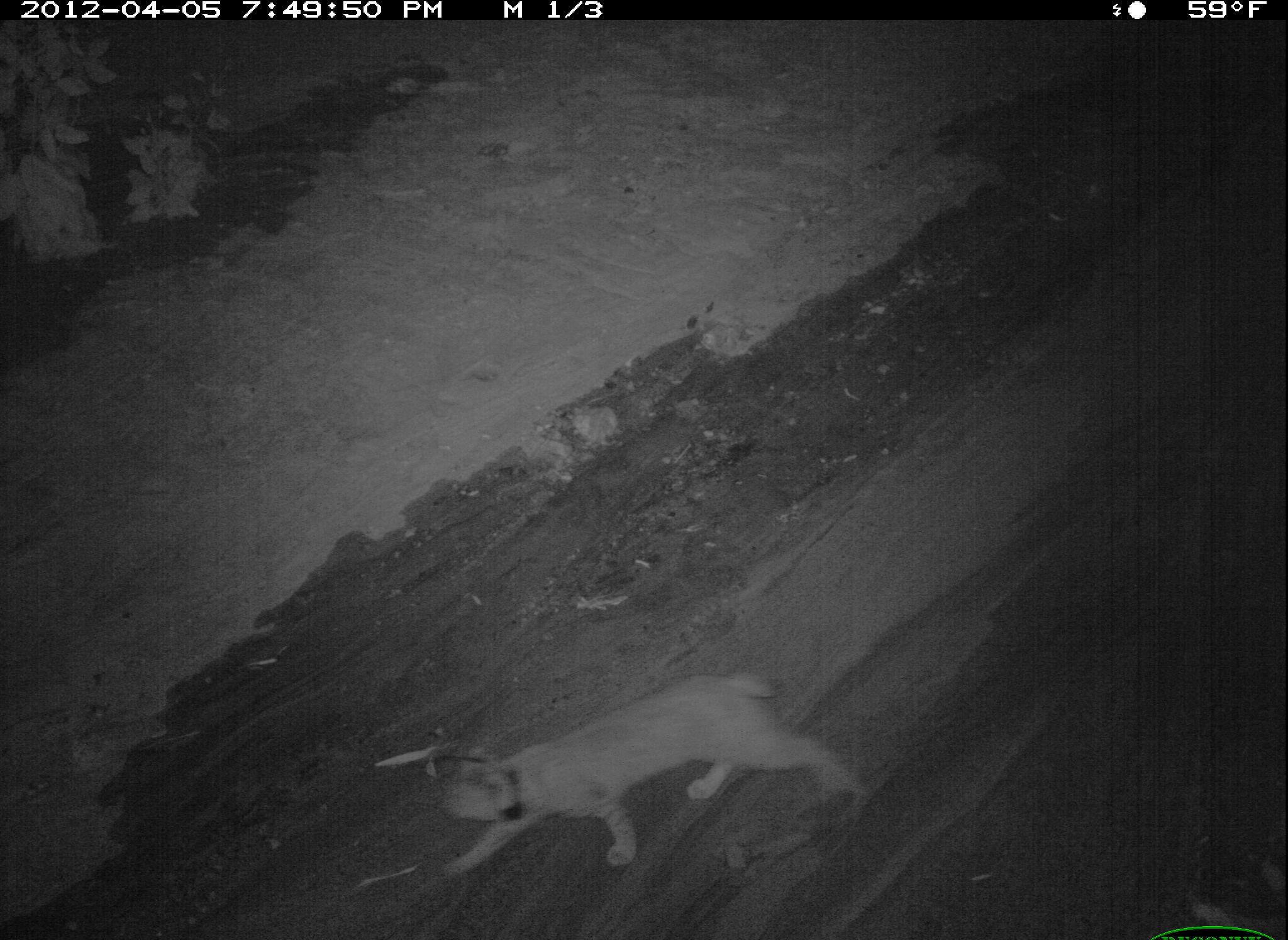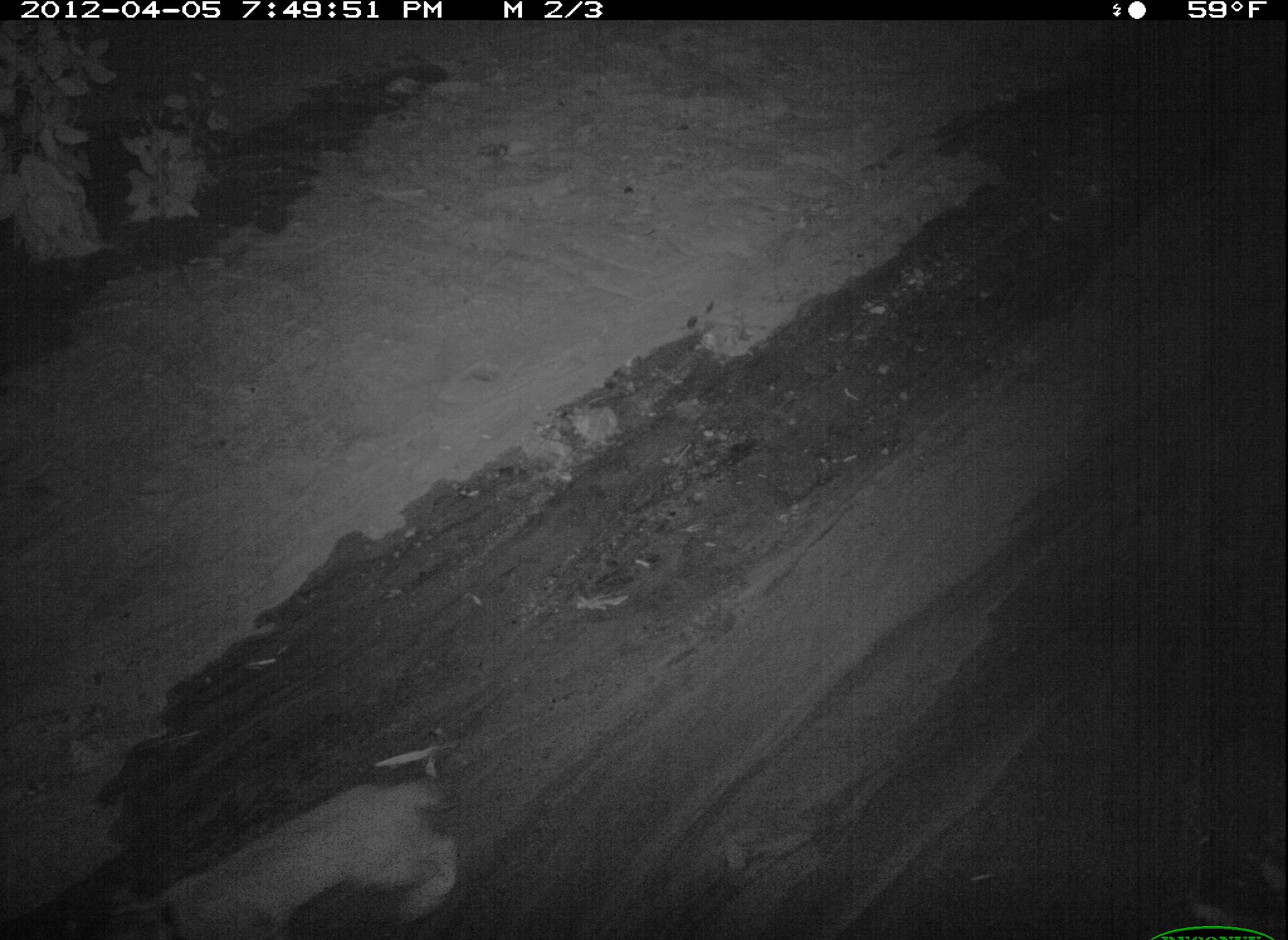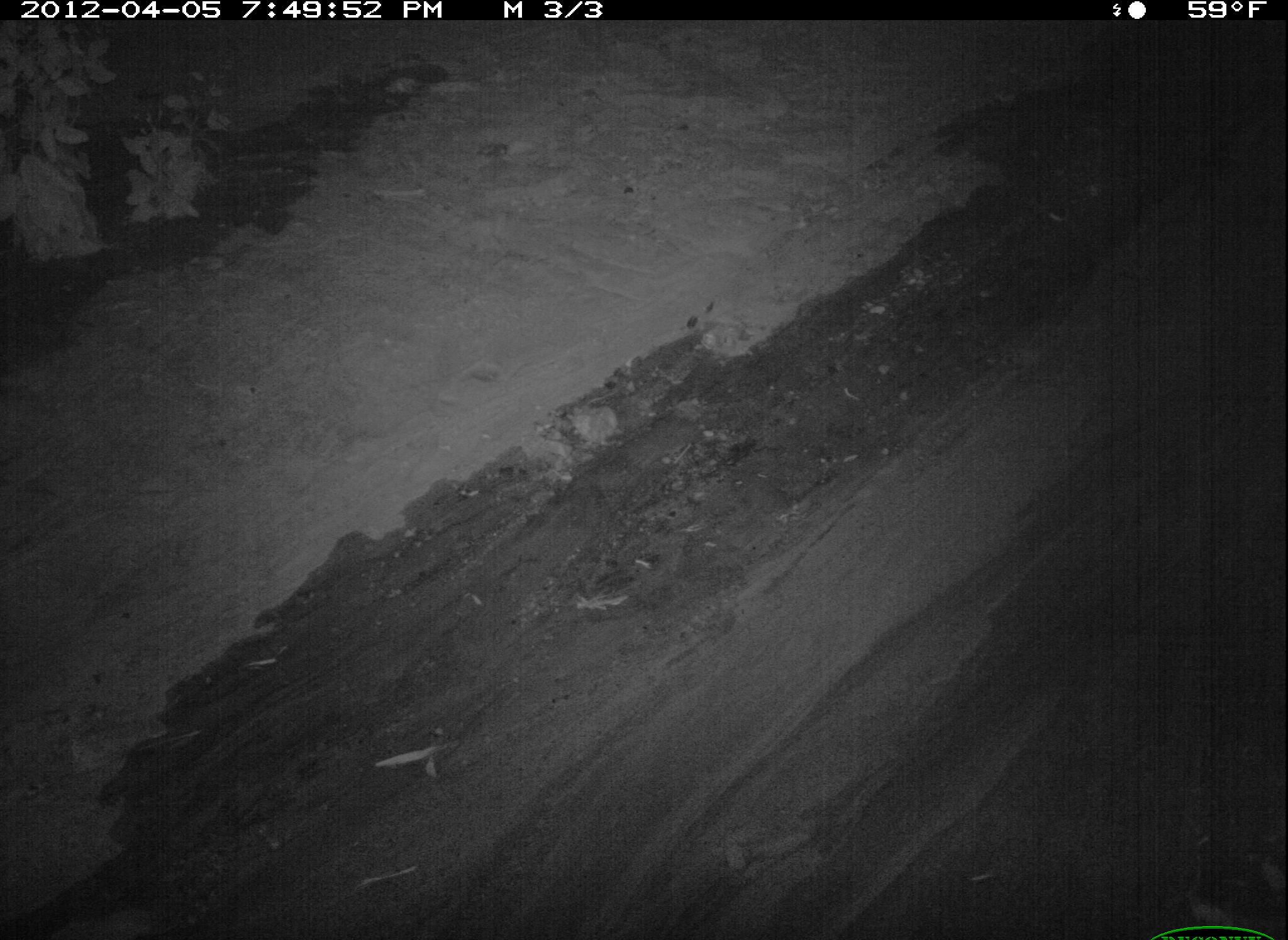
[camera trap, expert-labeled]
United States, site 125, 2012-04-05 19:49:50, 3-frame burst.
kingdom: Animalia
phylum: Chordata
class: Mammalia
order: Carnivora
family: Felidae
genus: Lynx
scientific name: Lynx rufus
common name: bobcat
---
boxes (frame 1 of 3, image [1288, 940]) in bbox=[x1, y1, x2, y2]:
bobcat: bbox=[427, 663, 881, 885]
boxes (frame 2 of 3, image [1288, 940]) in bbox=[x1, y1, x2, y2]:
bobcat: bbox=[113, 768, 470, 940]